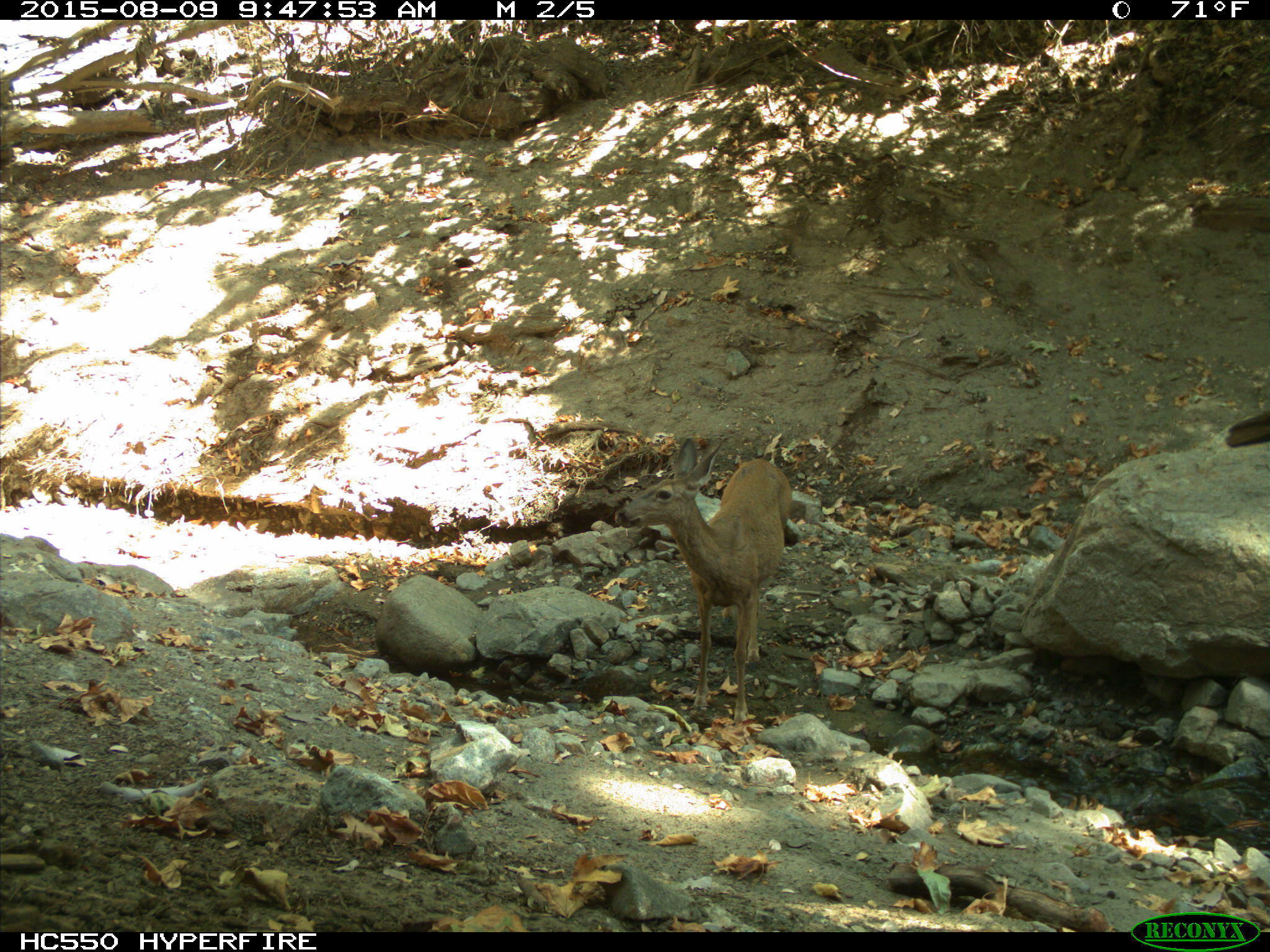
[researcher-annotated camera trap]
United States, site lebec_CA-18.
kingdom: Animalia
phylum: Chordata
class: Mammalia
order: Artiodactyla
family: Cervidae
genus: Odocoileus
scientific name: Odocoileus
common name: deer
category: unidentified deer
Unidentified deer (deer) (Odocoileus).